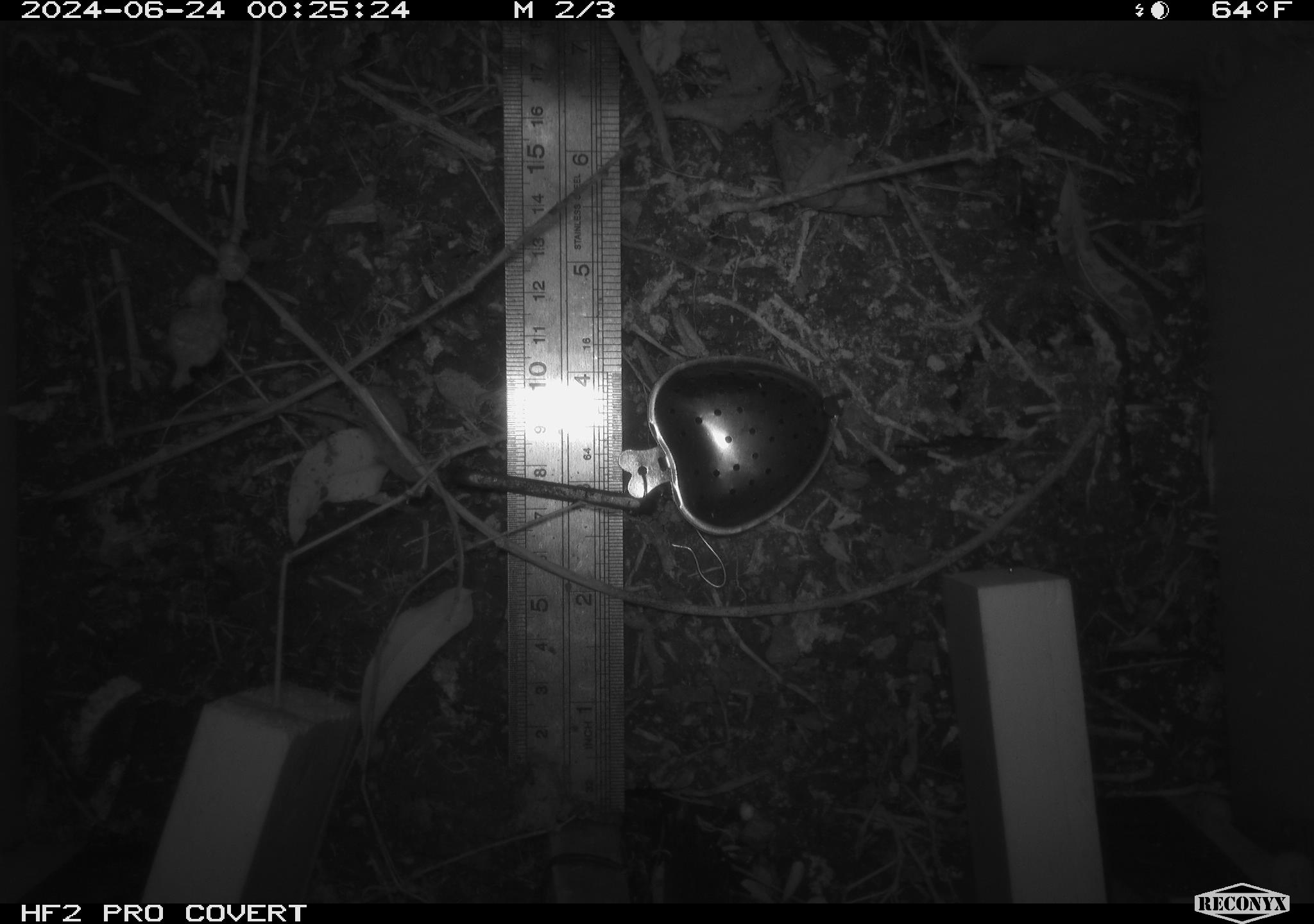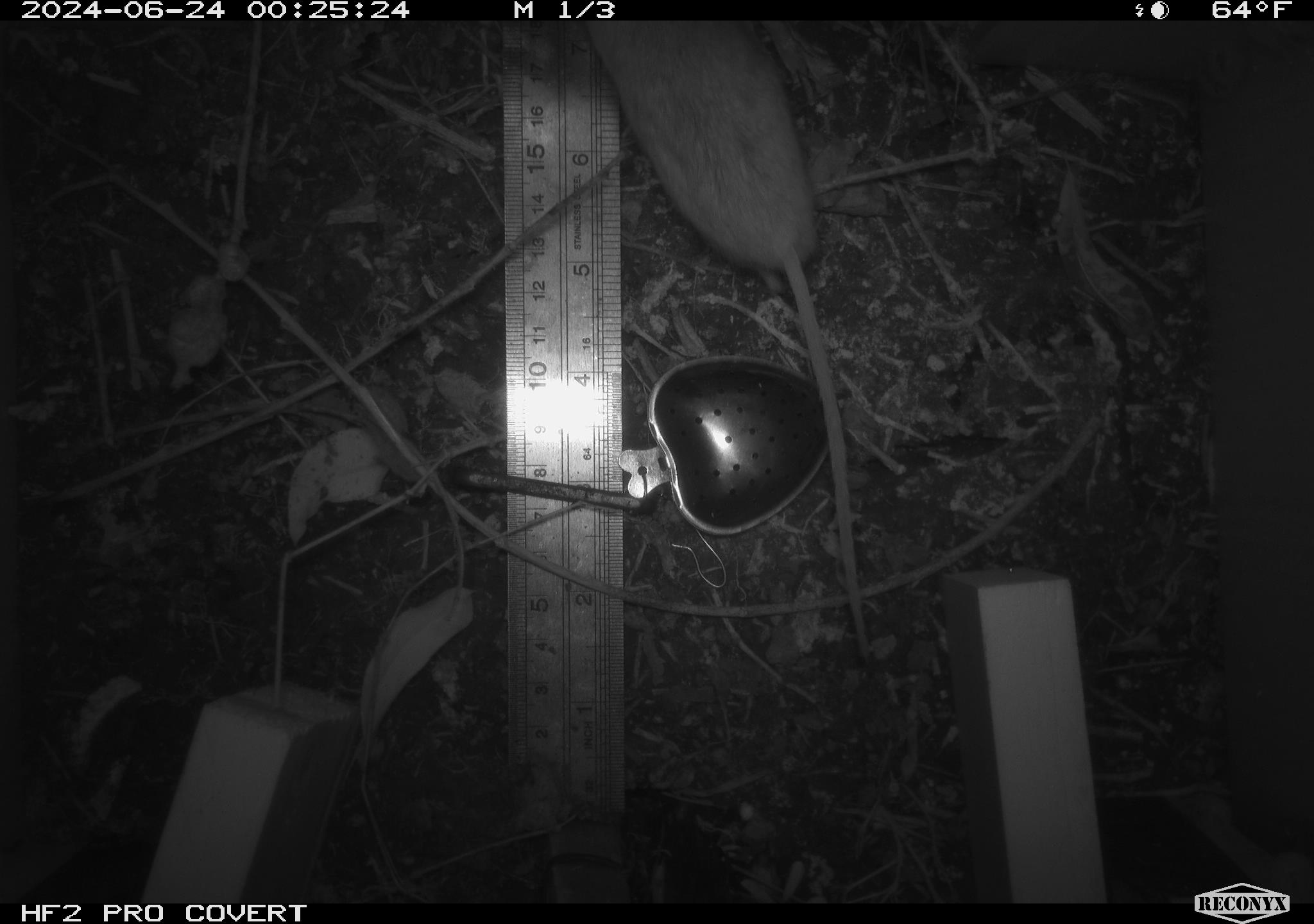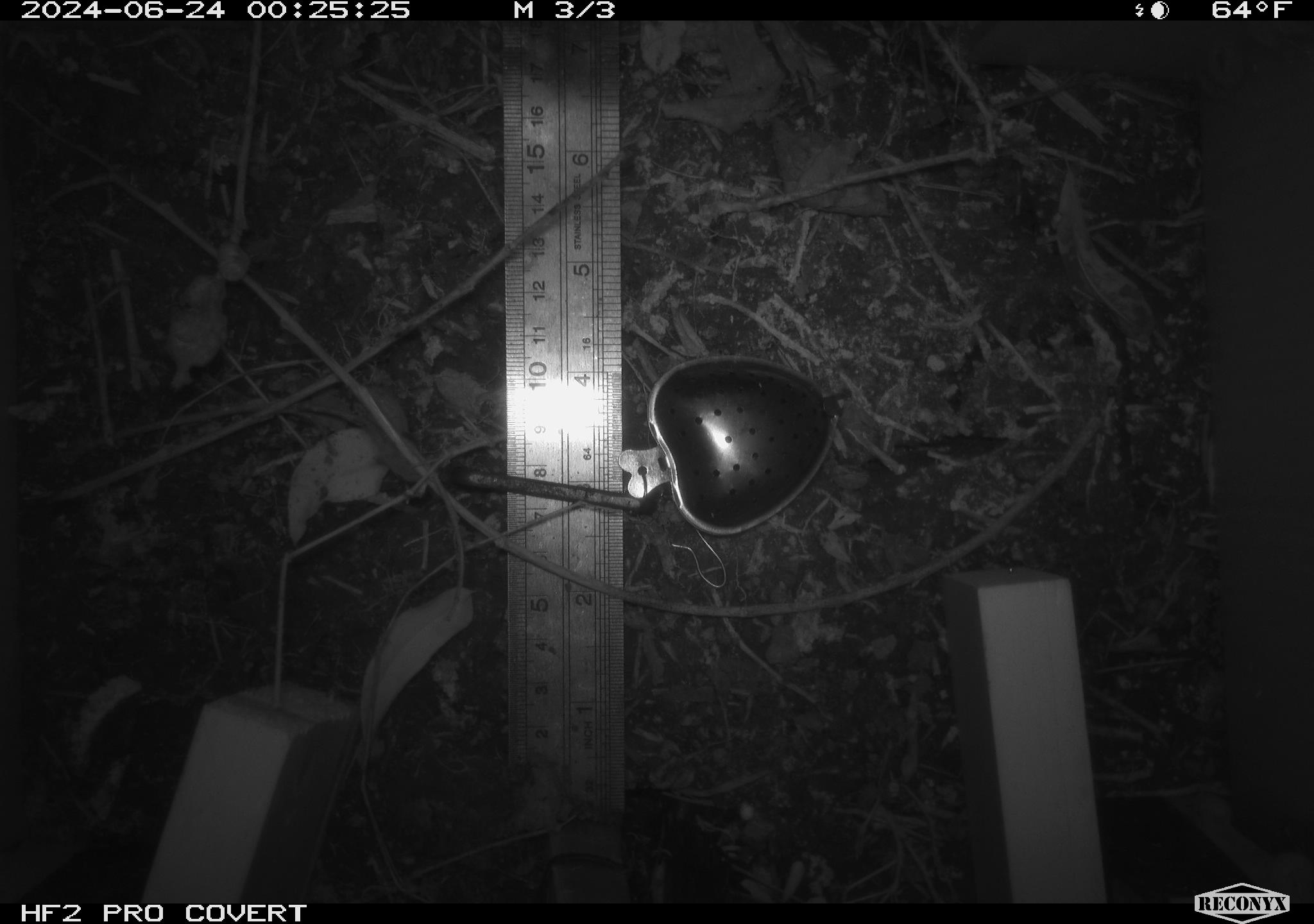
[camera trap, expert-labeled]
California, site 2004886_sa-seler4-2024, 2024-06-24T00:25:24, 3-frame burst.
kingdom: Animalia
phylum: Chordata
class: Mammalia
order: Rodentia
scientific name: Rodentia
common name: mouse species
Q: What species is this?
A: Mouse species (Rodentia).